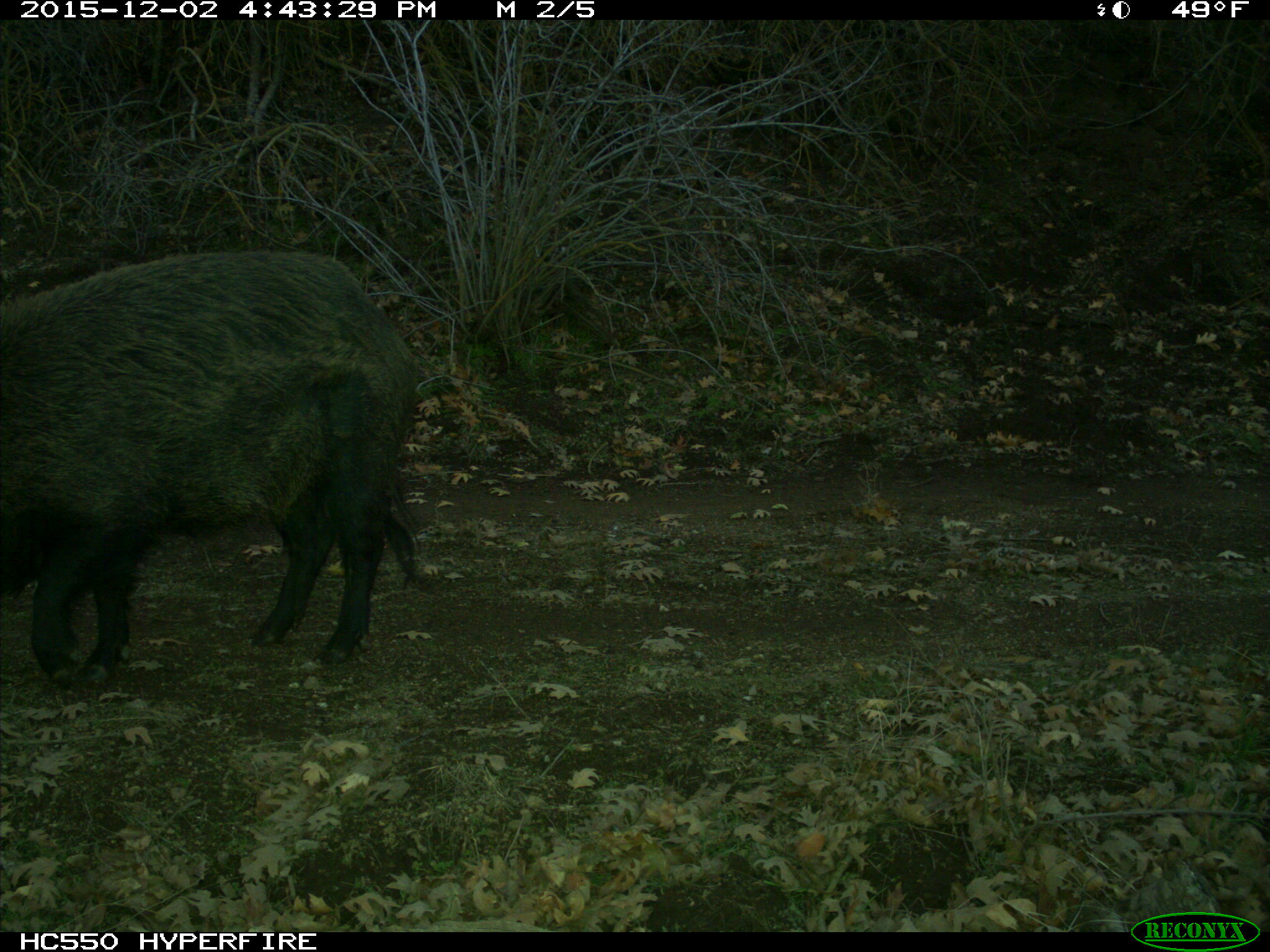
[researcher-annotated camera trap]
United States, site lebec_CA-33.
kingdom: Animalia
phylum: Chordata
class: Mammalia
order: Artiodactyla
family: Suidae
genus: Sus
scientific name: Sus scrofa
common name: wild boar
Sus scrofa (wild boar).